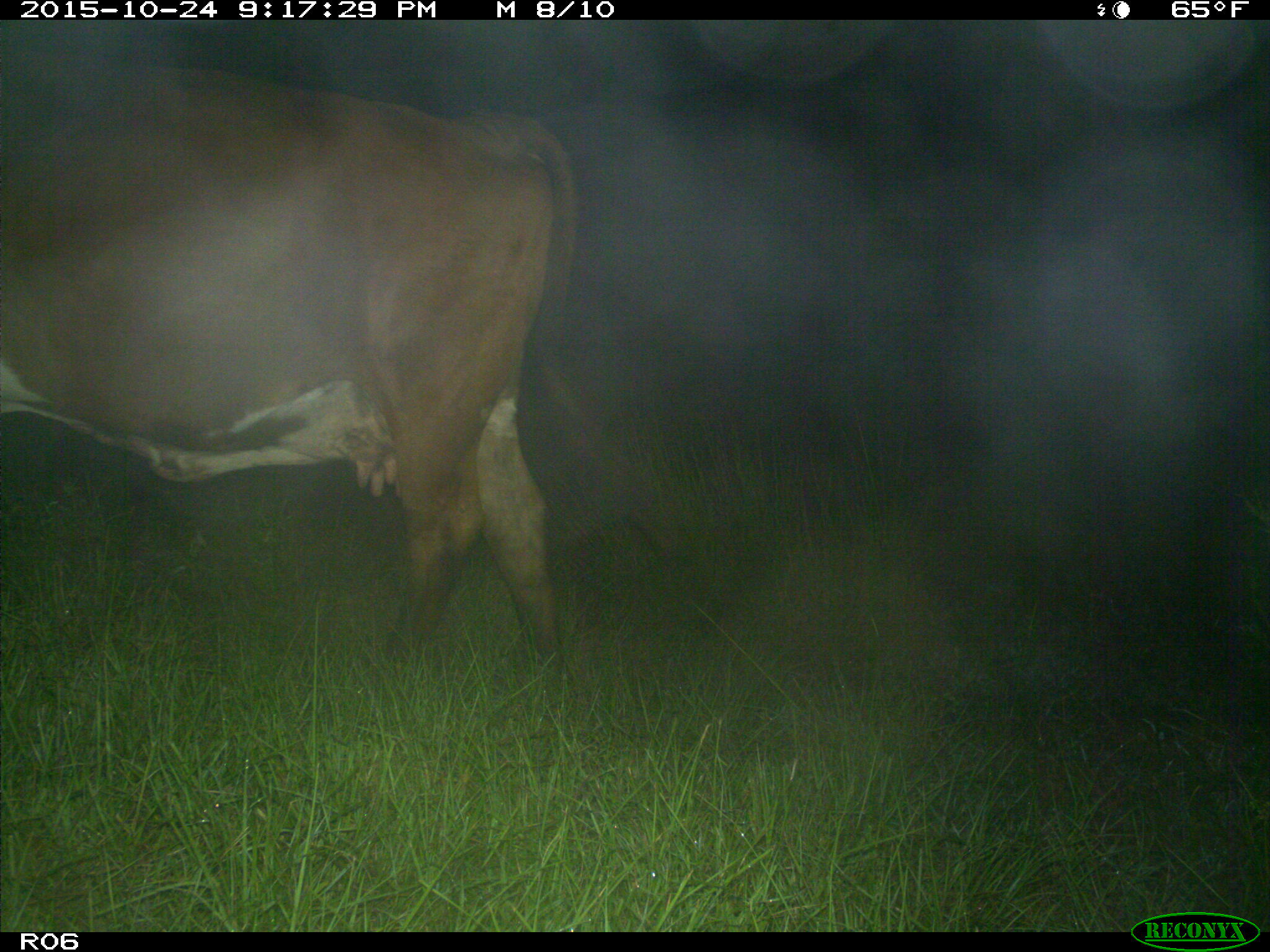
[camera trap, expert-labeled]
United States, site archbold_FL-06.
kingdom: Animalia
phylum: Chordata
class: Mammalia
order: Artiodactyla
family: Bovidae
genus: Bos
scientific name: Bos taurus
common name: domestic cow